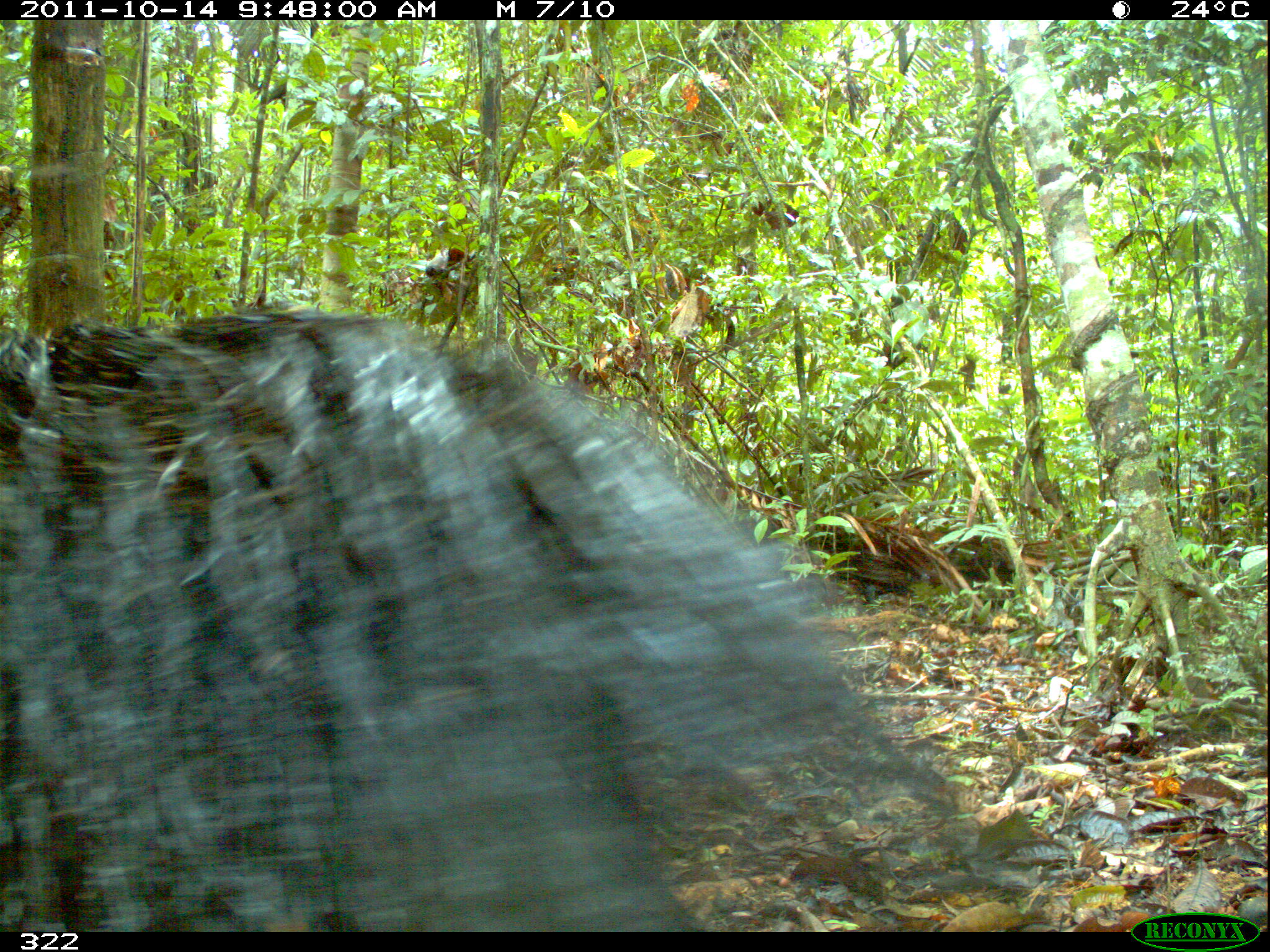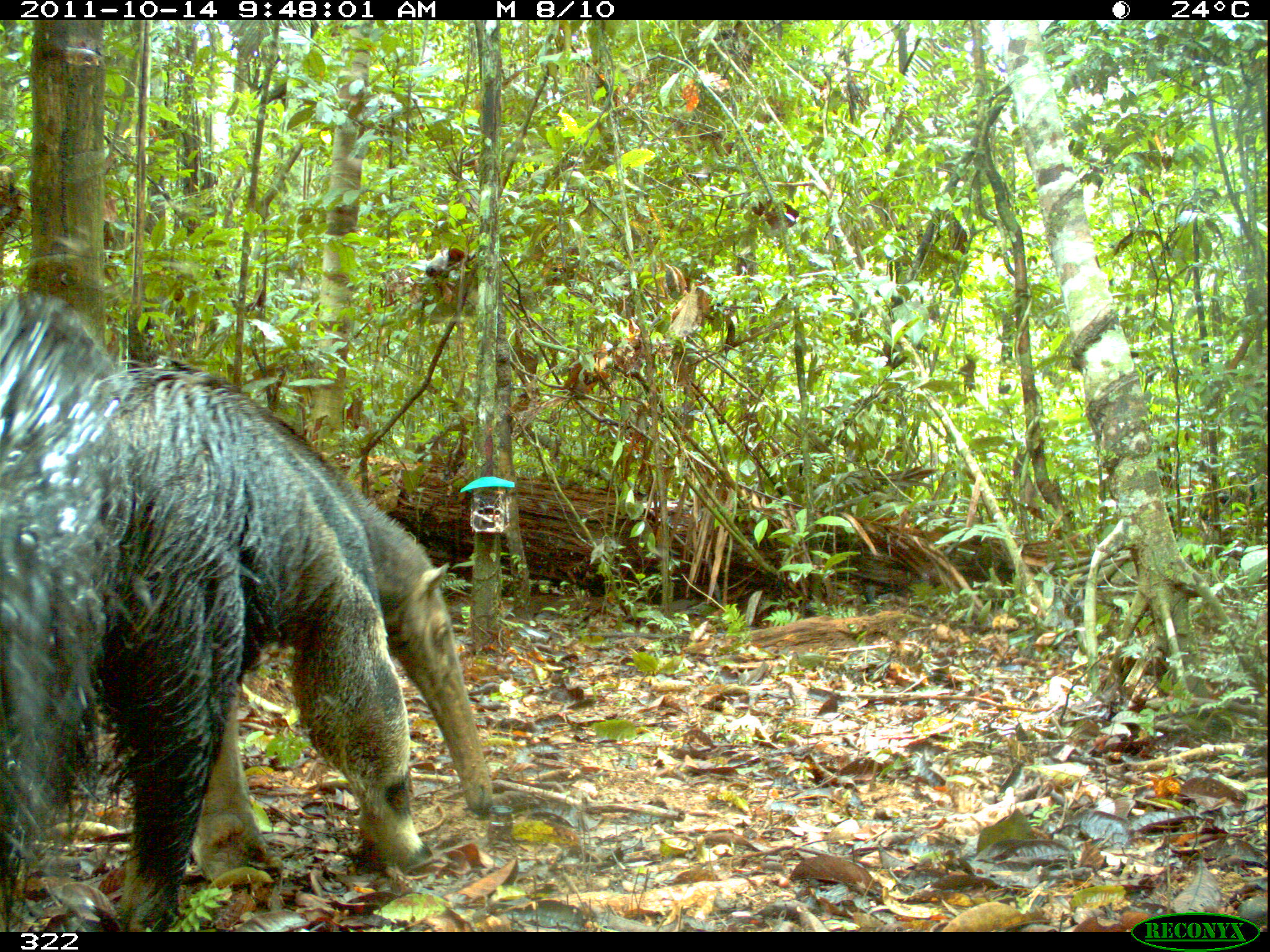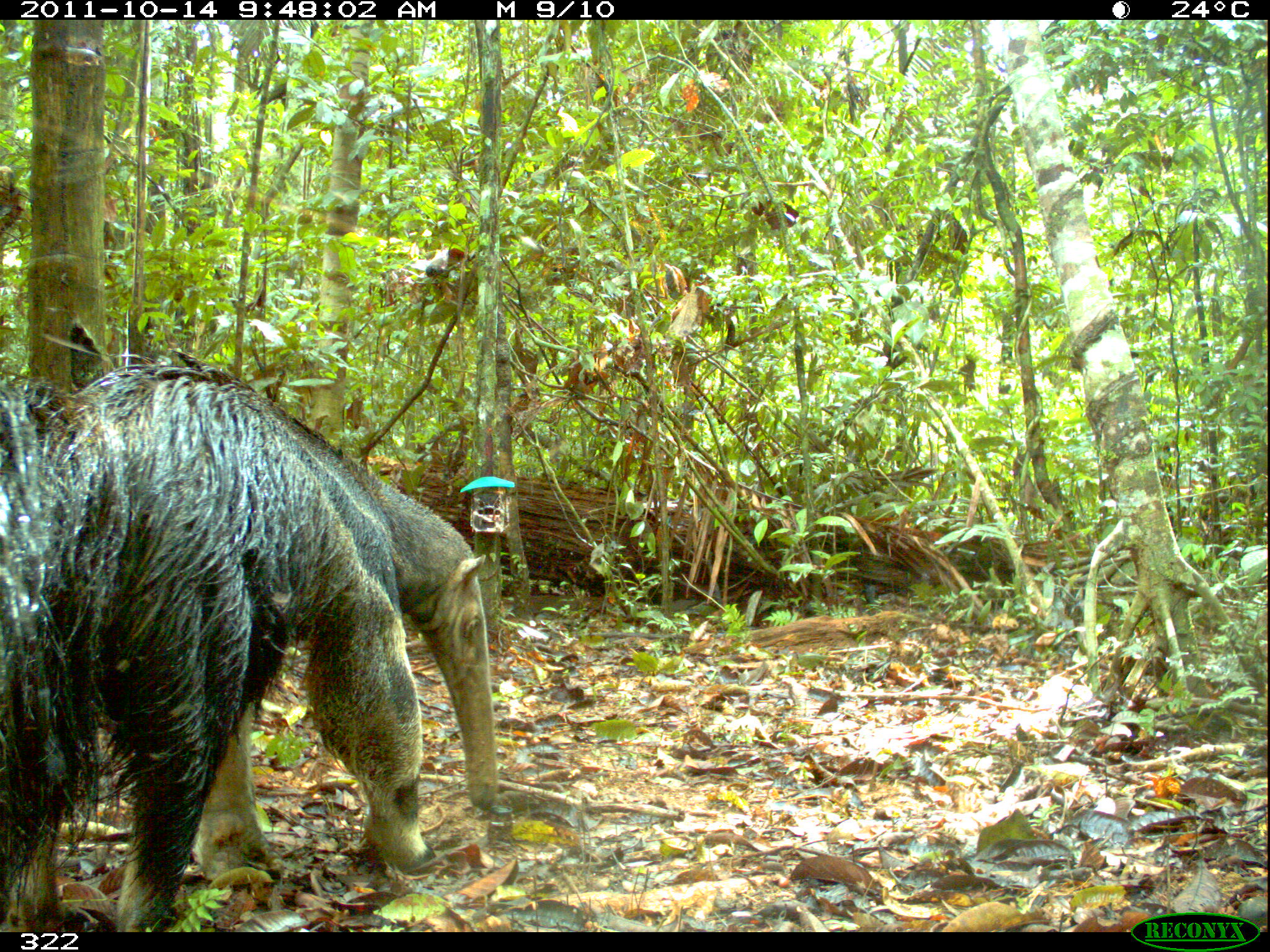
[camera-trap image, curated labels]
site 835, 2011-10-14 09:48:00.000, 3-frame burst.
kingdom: Animalia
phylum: Chordata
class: Mammalia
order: Pilosa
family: Myrmecophagidae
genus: Myrmecophaga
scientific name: Myrmecophaga tridactyla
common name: giant anteater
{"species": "Myrmecophaga tridactyla (giant anteater)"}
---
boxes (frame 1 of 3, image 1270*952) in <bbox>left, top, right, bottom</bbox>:
myrmecophaga tridactyla: <bbox>2, 299, 974, 933</bbox>